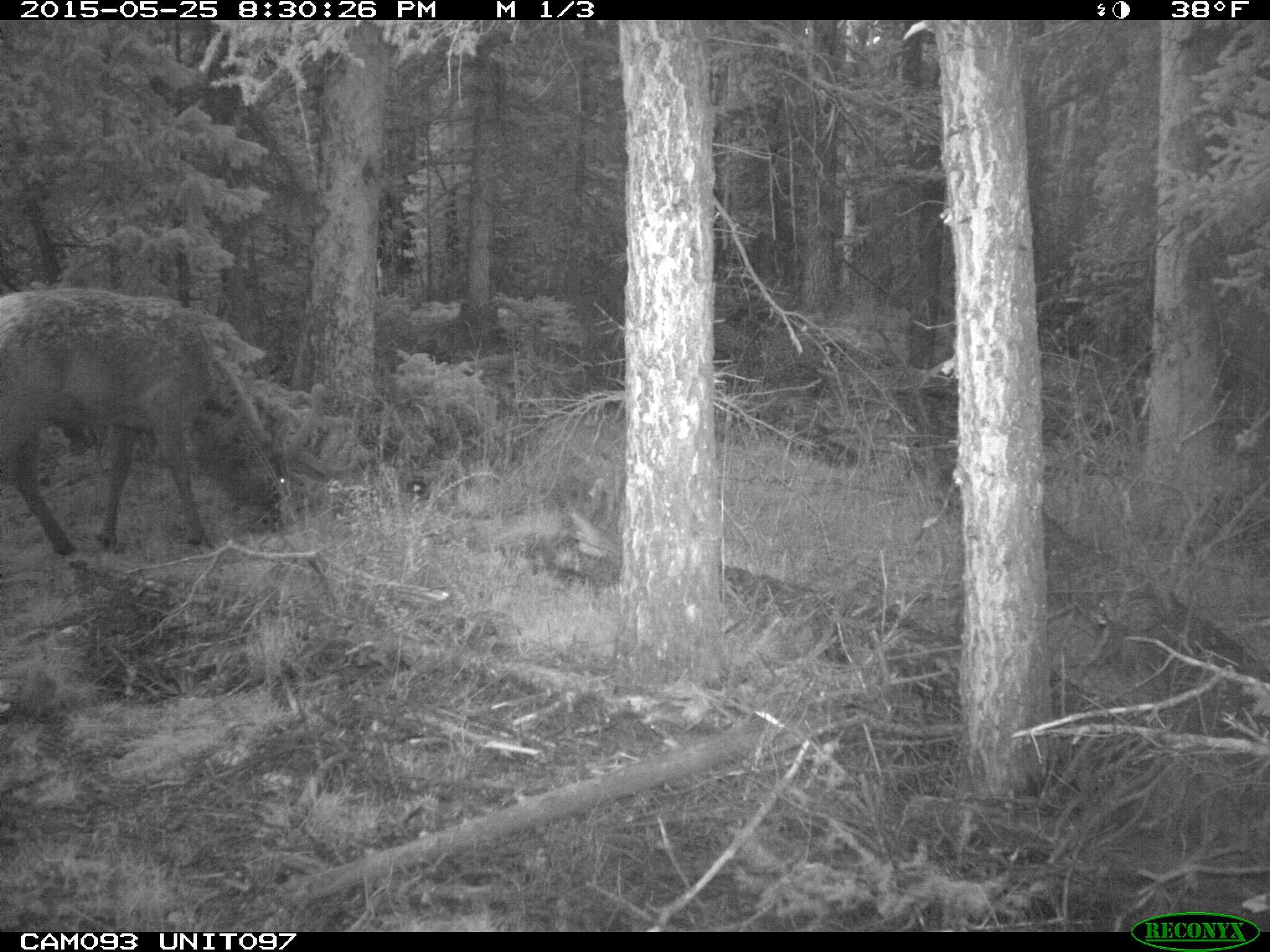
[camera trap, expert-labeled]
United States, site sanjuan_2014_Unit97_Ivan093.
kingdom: Animalia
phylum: Chordata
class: Mammalia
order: Artiodactyla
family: Cervidae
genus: Cervus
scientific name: Cervus elaphus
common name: red deer